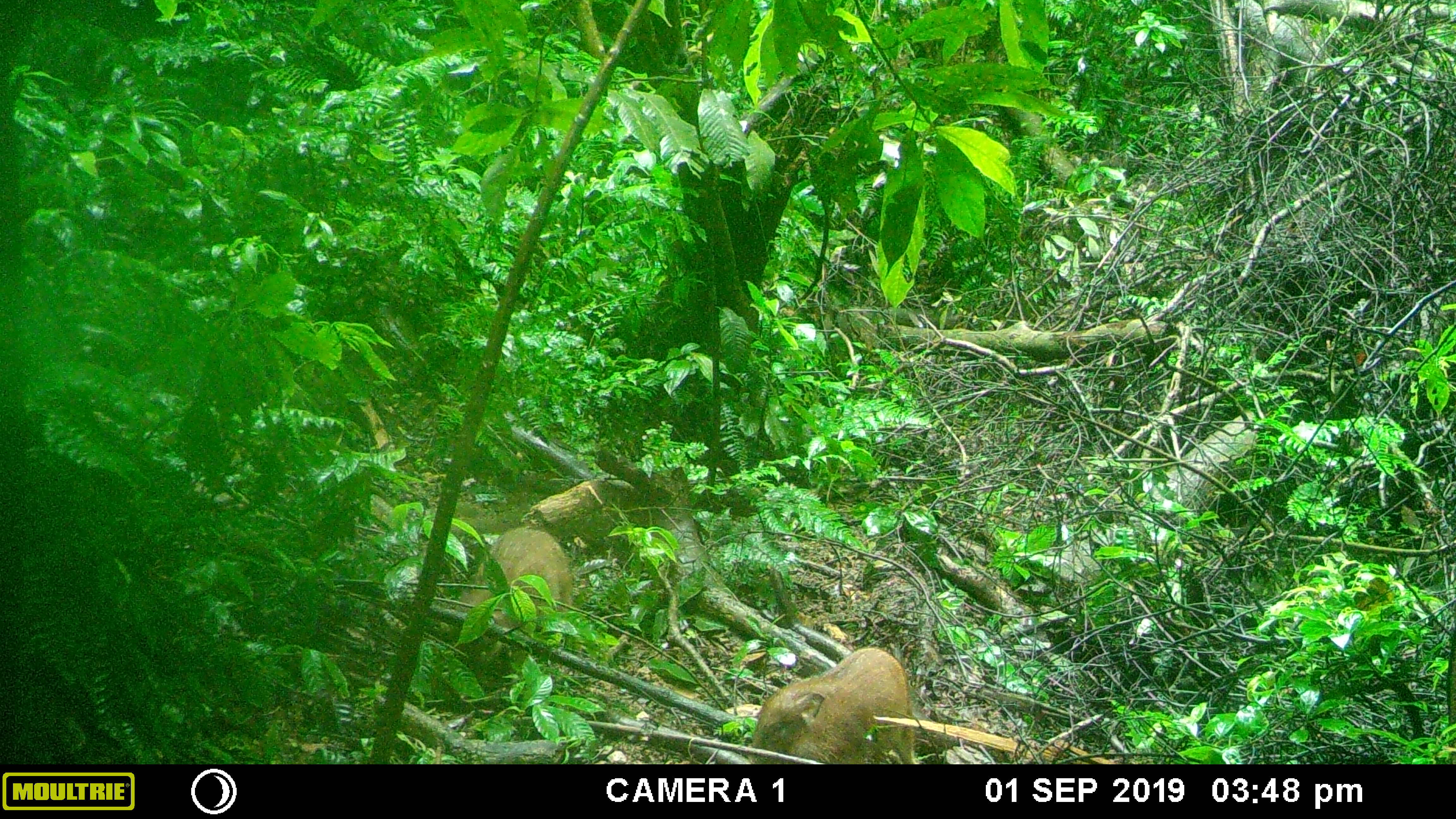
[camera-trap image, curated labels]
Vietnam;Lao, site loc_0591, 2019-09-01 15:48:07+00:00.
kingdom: Animalia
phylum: Chordata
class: Mammalia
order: Artiodactyla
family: Suidae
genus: Sus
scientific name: Sus scrofa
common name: eurasian wild pig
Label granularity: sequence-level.